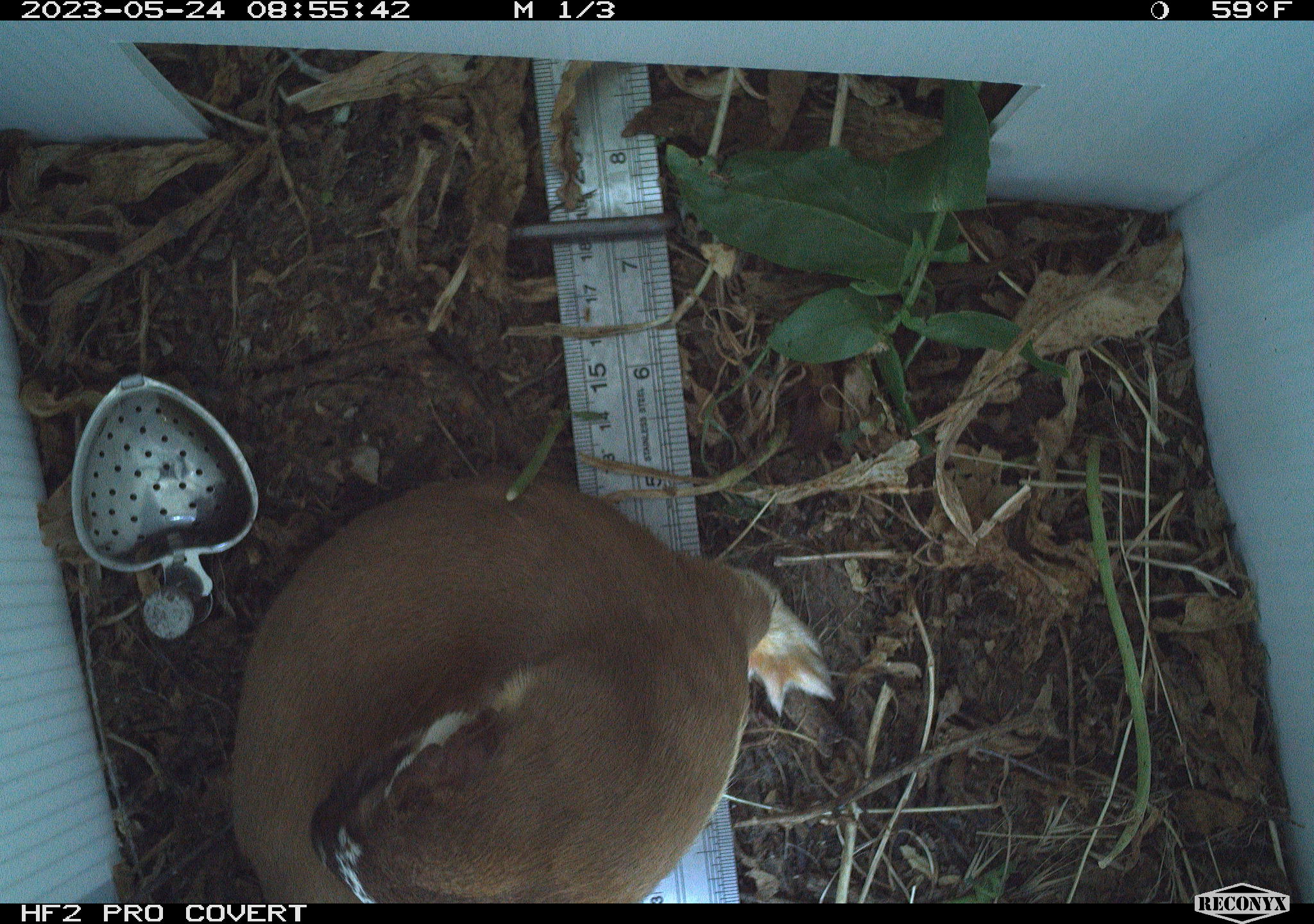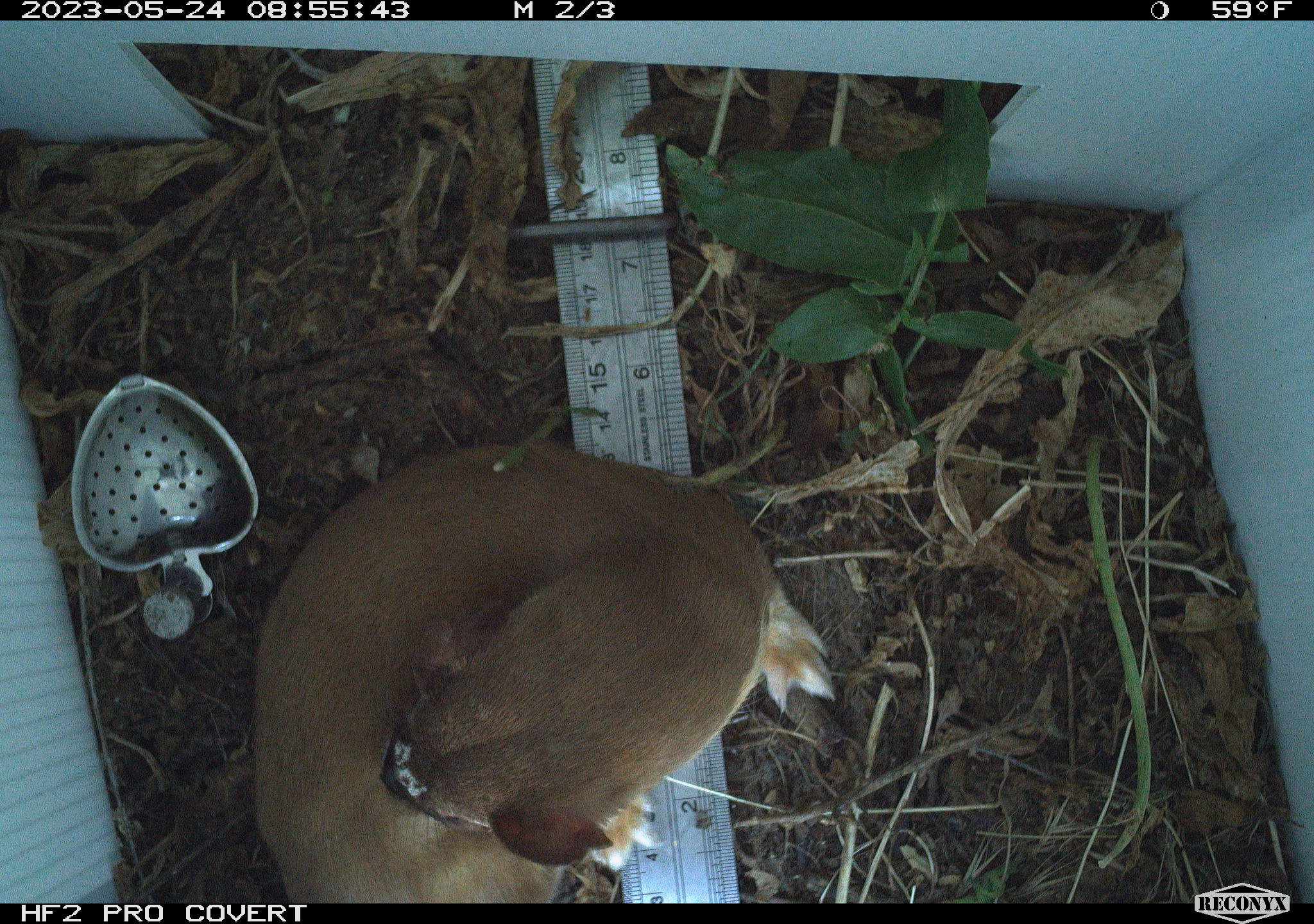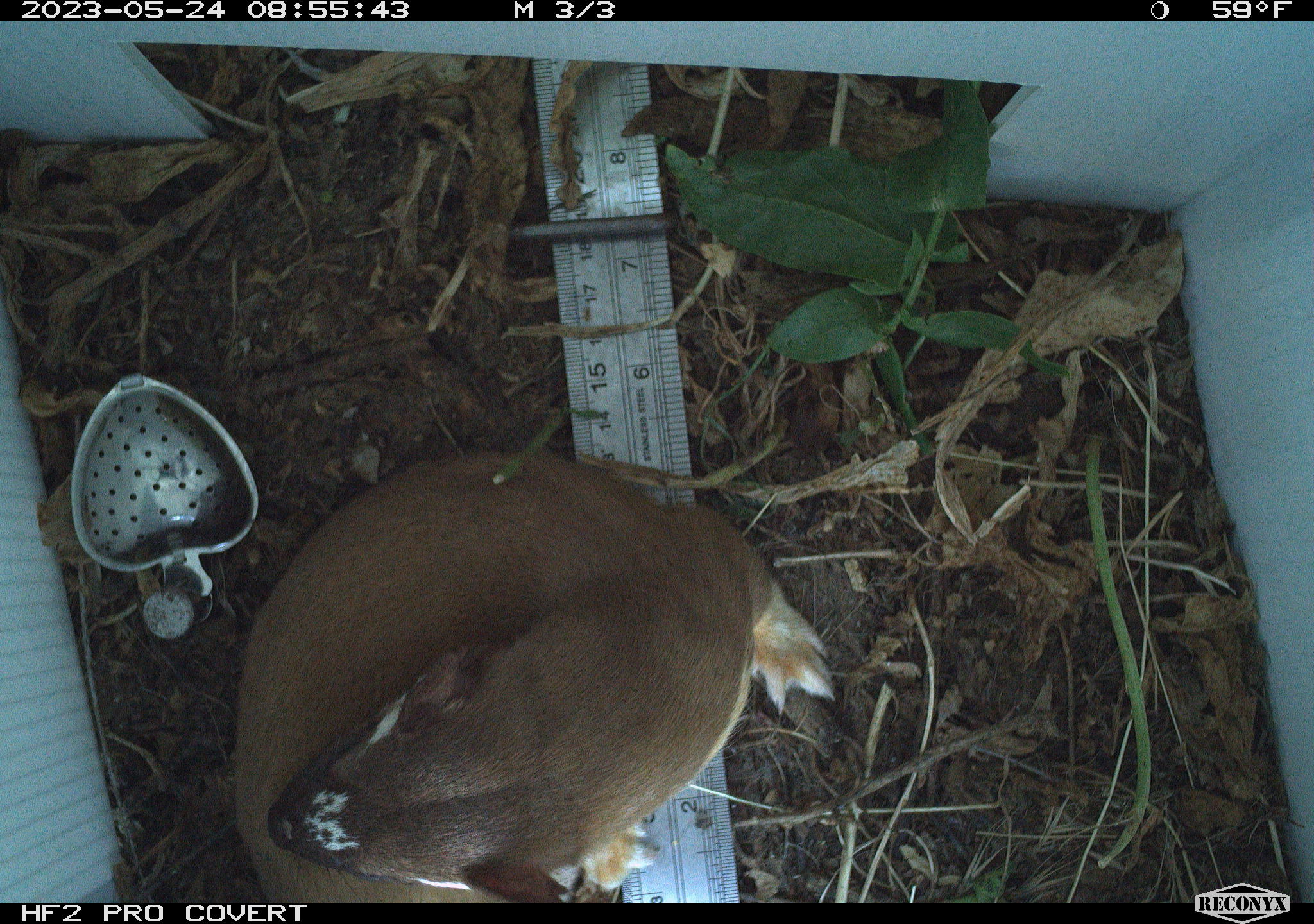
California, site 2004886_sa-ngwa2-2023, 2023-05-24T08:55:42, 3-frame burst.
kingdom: Animalia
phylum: Chordata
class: Mammalia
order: Carnivora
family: Mustelidae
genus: Neogale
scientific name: Neogale frenata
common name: long-tailed weasel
Long-tailed weasel (Neogale frenata).